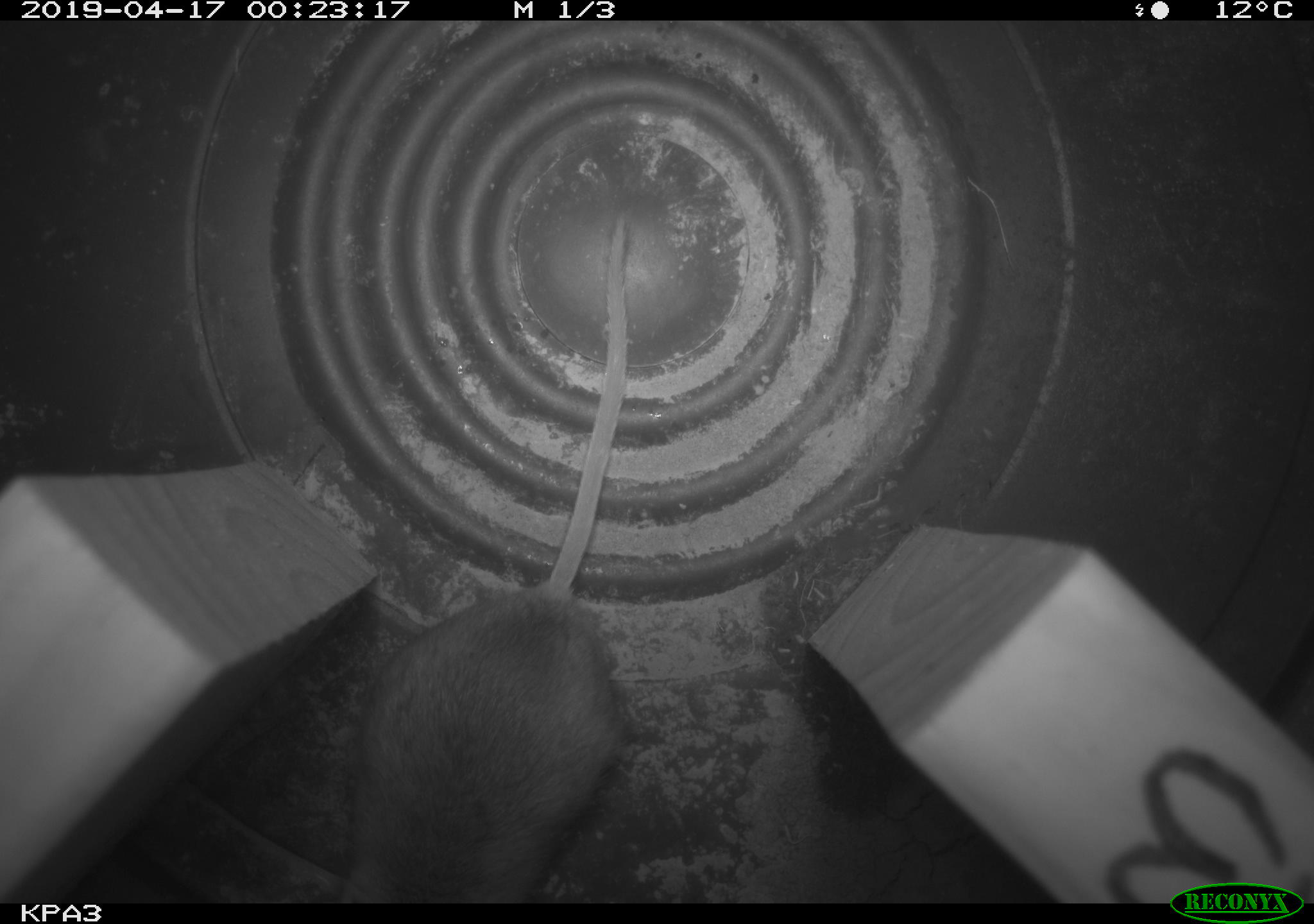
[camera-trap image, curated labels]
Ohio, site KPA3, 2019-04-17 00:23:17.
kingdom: Animalia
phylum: Chordata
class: Mammalia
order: Rodentia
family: Cricetidae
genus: Peromyscus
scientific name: Peromyscus leucopus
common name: white-footed mouse